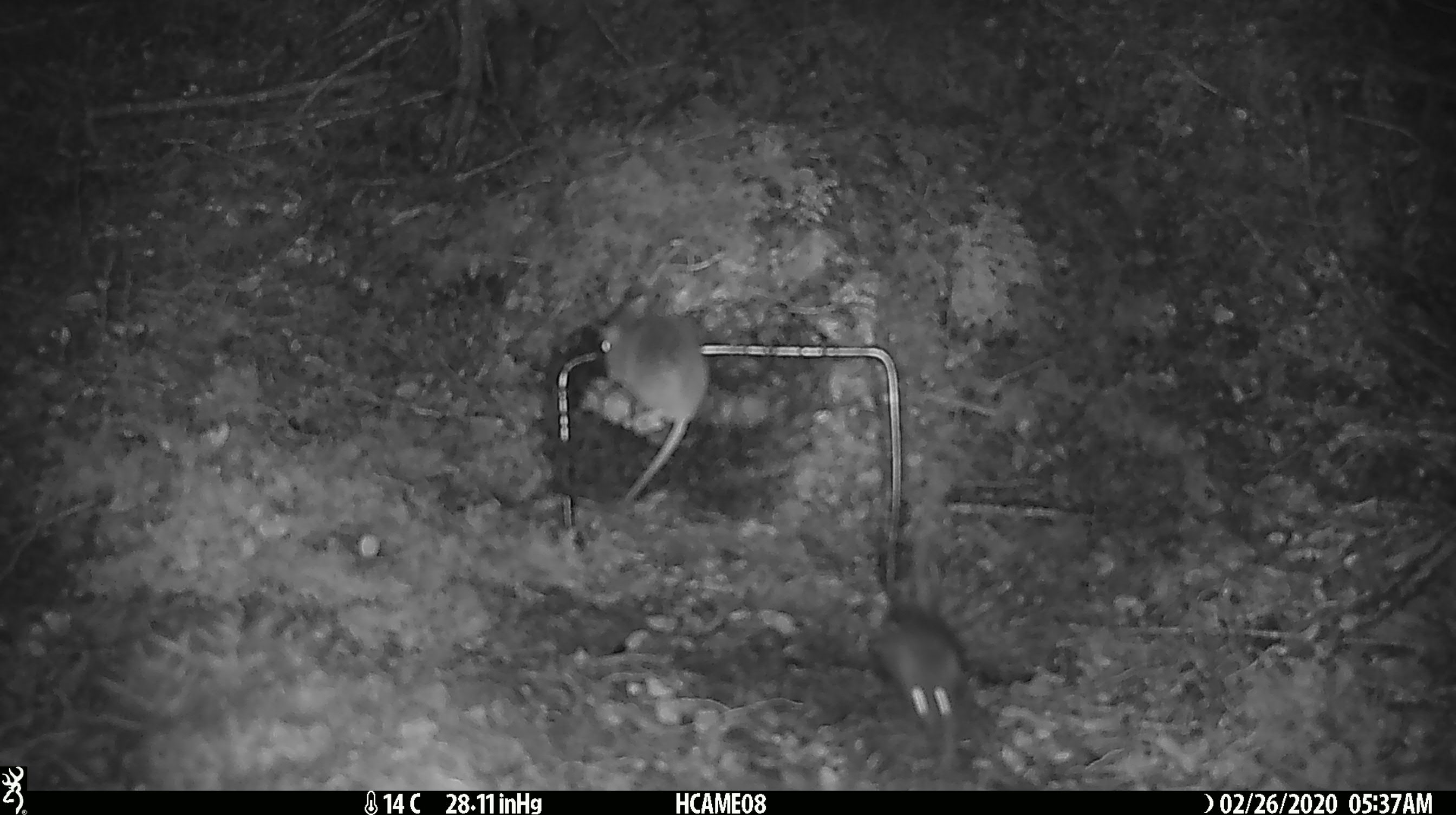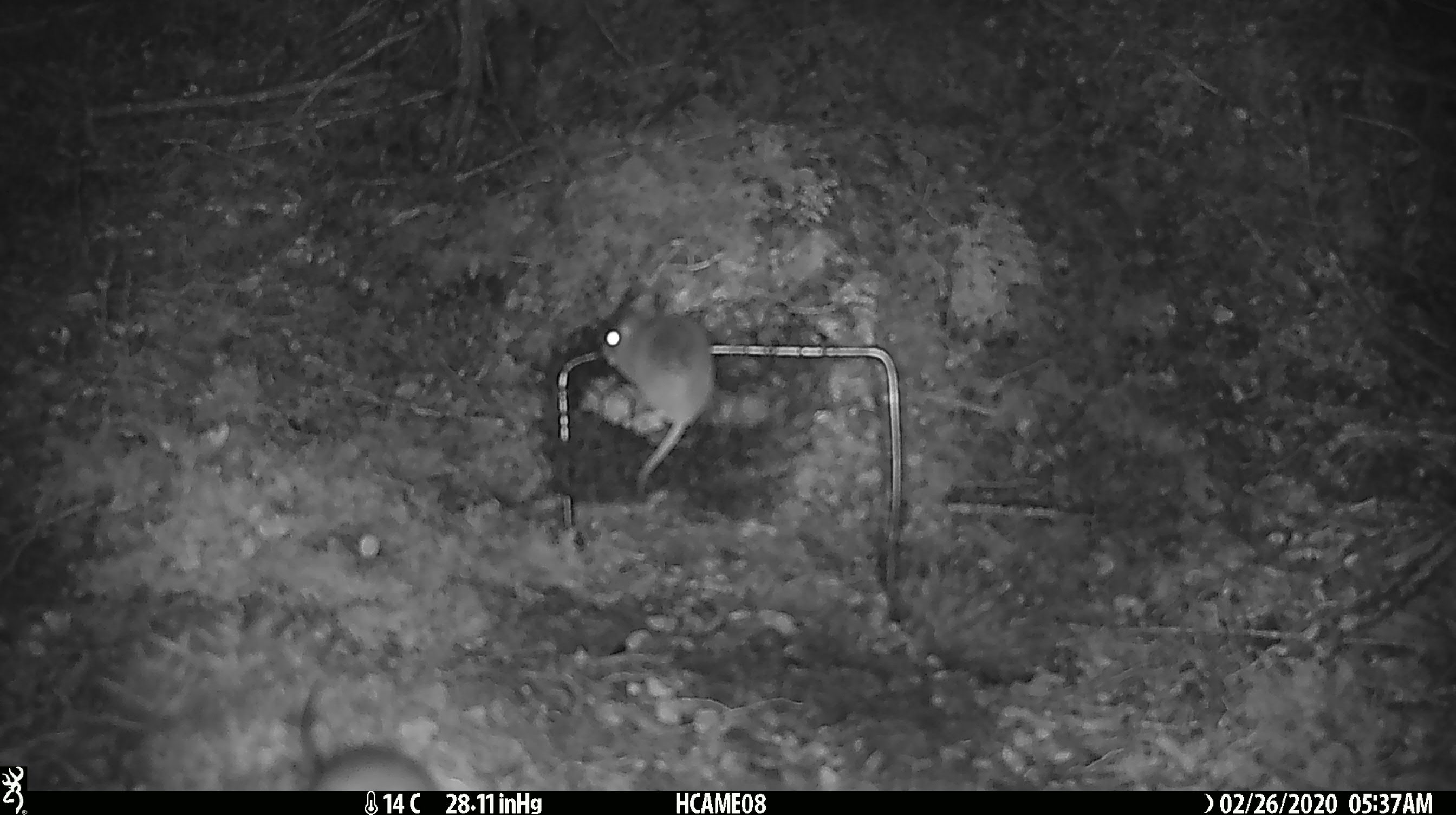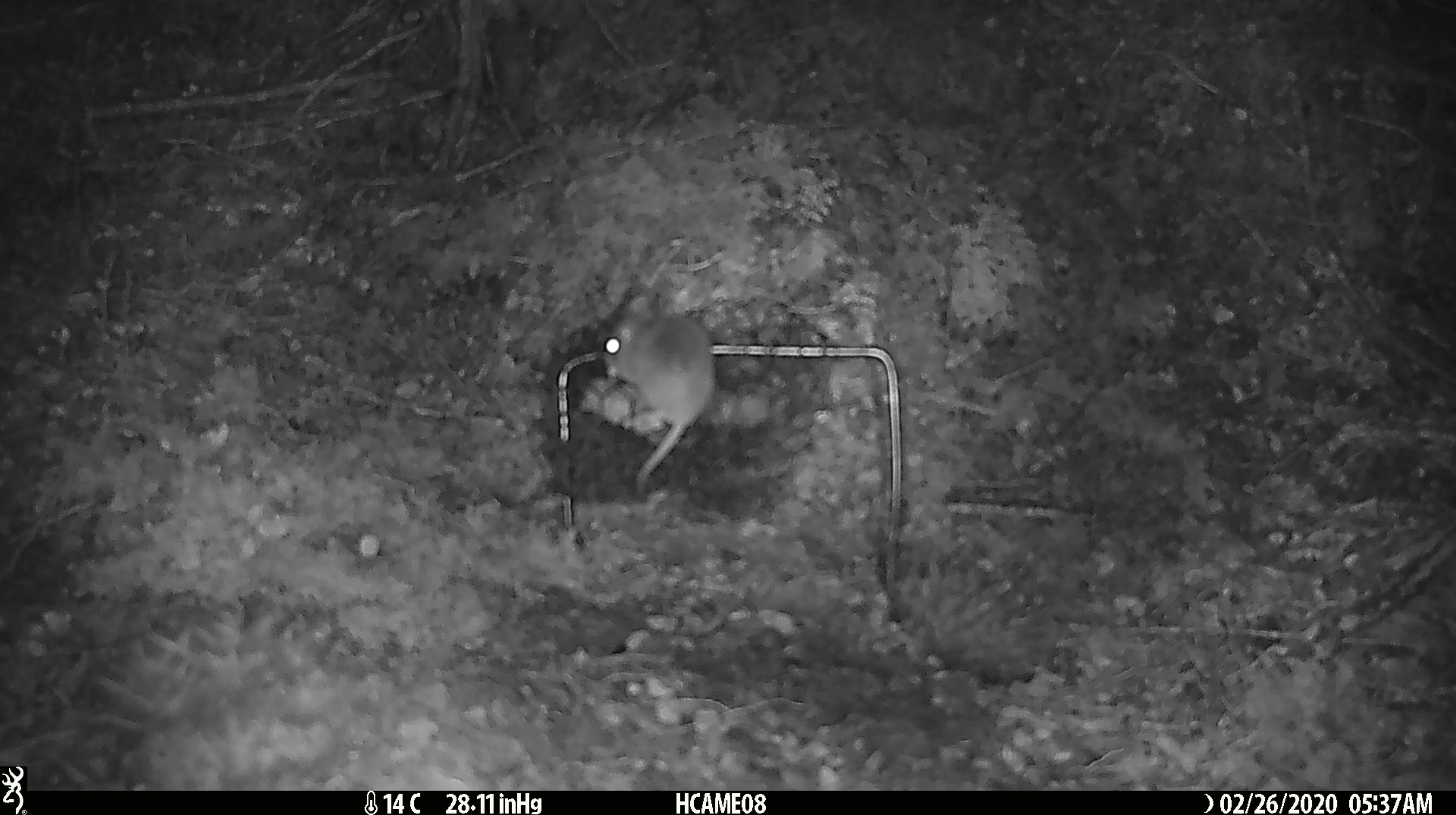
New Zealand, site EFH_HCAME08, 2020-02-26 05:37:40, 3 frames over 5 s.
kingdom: Animalia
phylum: Chordata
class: Mammalia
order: Rodentia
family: Muridae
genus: Mus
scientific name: Mus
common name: mouse